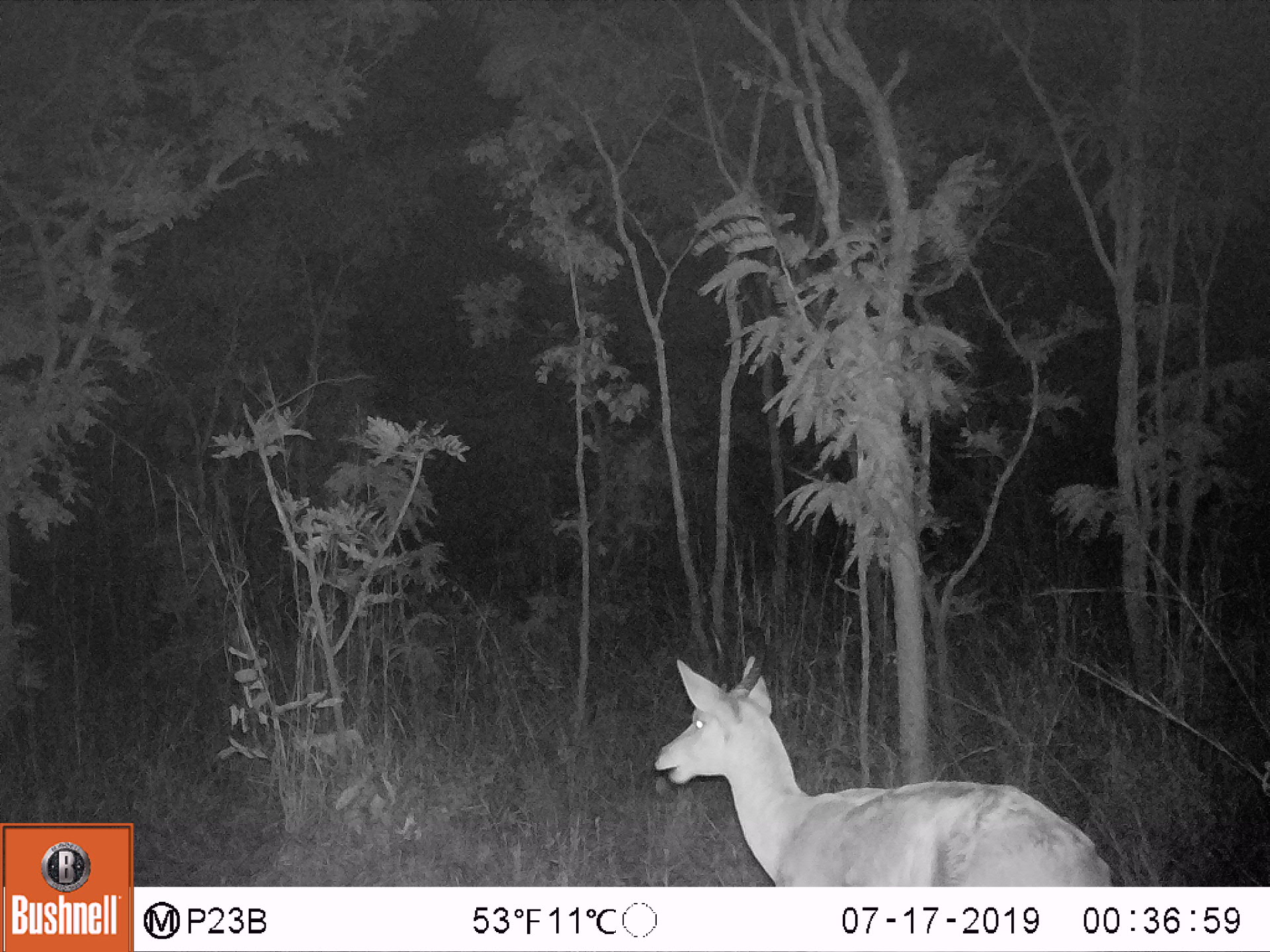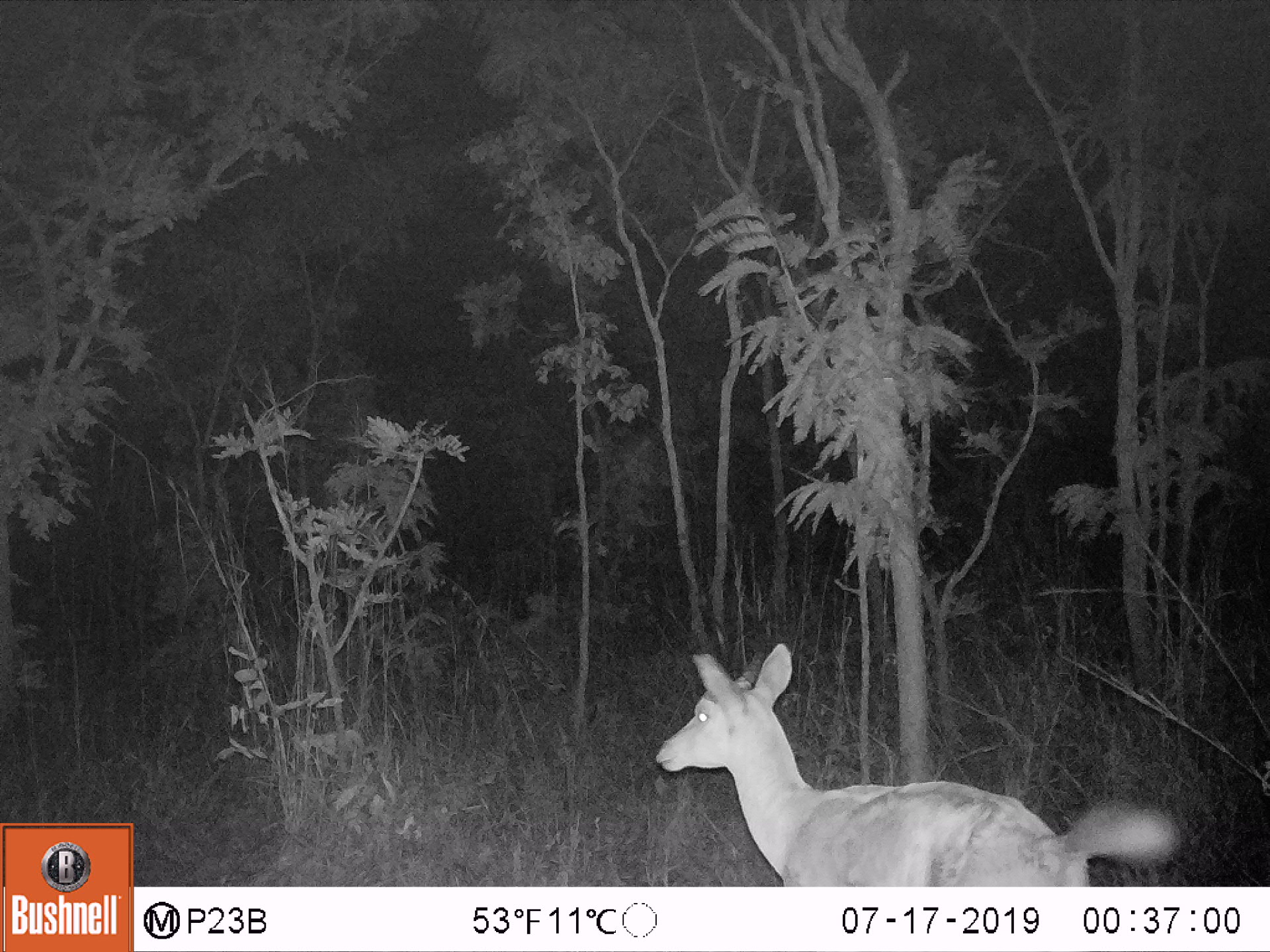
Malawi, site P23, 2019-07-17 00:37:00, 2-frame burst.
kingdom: Animalia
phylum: Chordata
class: Mammalia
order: Artiodactyla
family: Bovidae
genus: Redunca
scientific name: Redunca arundinum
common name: southern reedbuck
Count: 1.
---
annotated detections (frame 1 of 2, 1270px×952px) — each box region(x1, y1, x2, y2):
southern reedbuck: region(651, 607, 1123, 882)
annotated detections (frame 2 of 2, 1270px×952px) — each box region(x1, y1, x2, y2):
southern reedbuck: region(646, 604, 1177, 882)